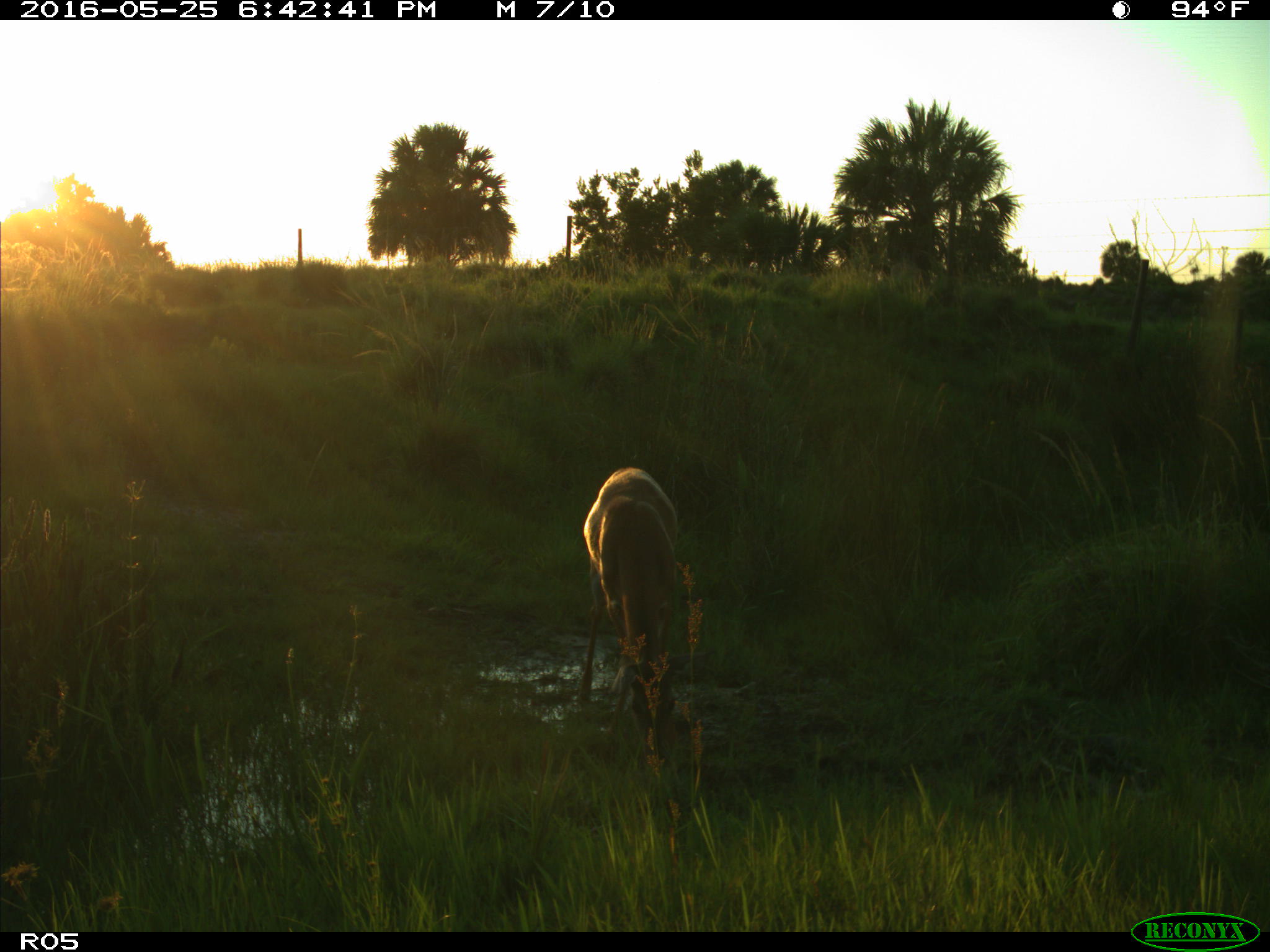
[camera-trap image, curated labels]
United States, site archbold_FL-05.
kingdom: Animalia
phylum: Chordata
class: Mammalia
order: Artiodactyla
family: Cervidae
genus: Odocoileus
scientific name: Odocoileus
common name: deer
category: unidentified deer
Unidentified deer (deer) (Odocoileus).